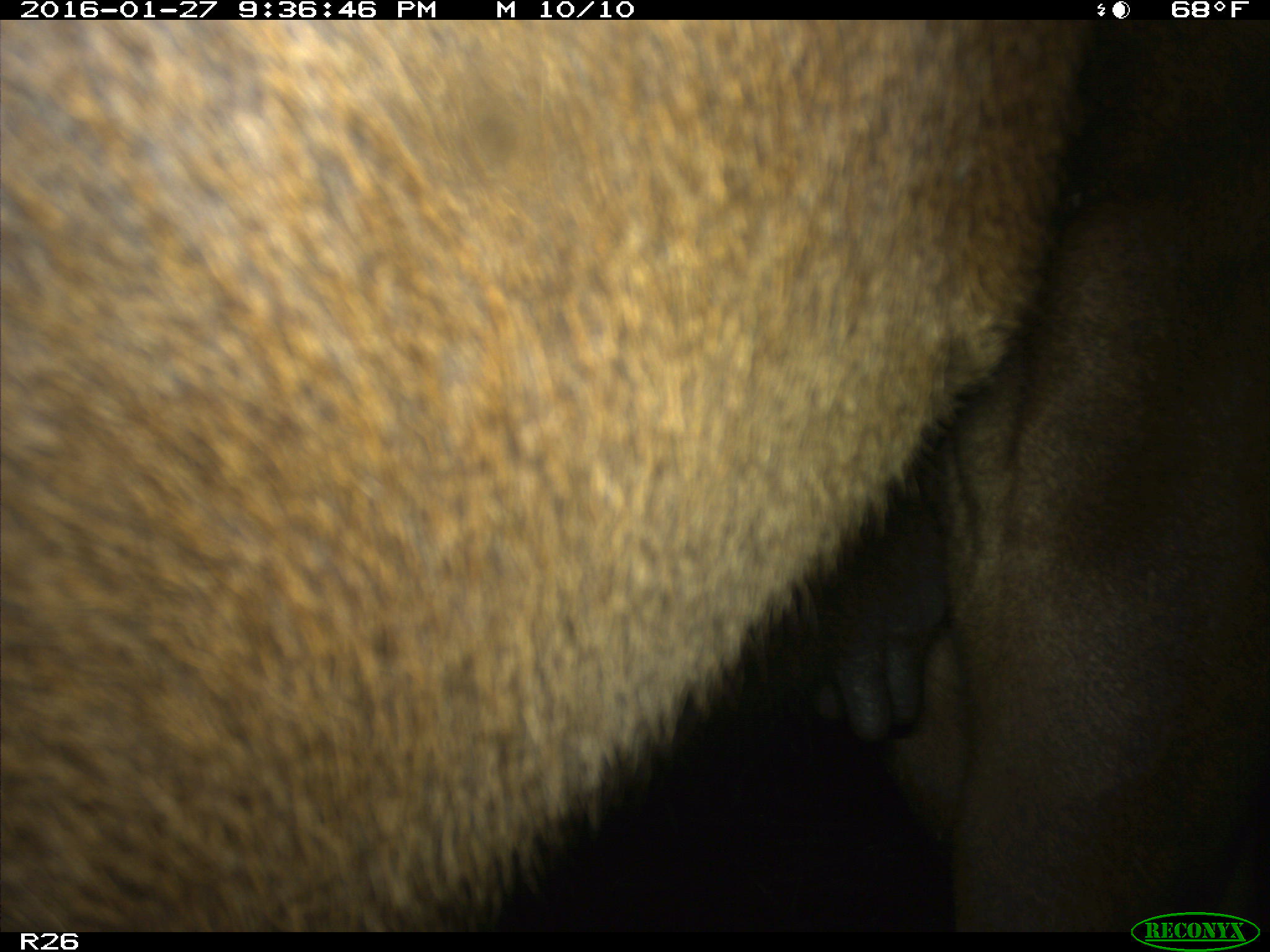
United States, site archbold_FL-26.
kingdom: Animalia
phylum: Chordata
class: Mammalia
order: Artiodactyla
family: Bovidae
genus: Bos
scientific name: Bos taurus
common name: domestic cow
Bos taurus (domestic cow).